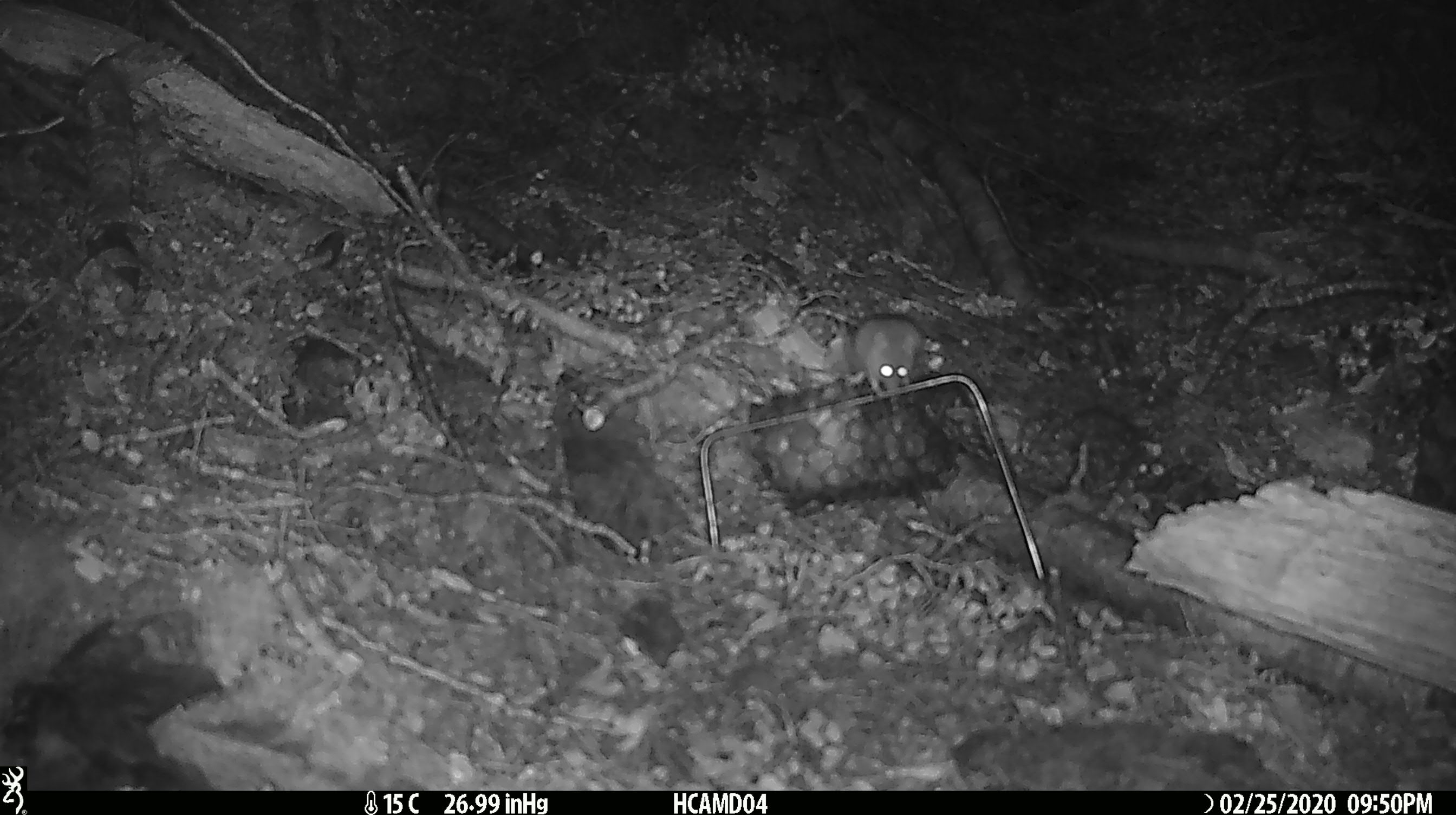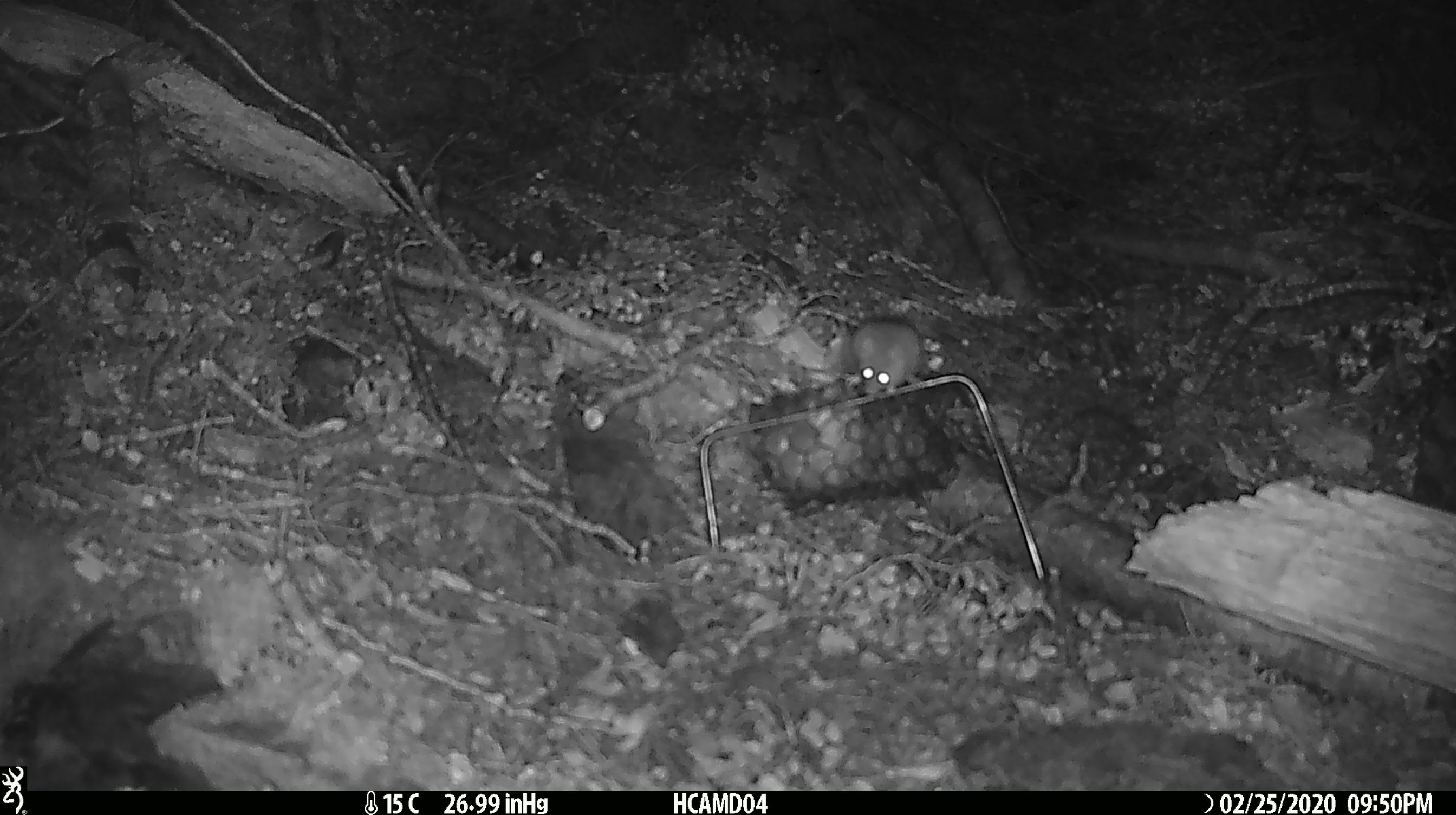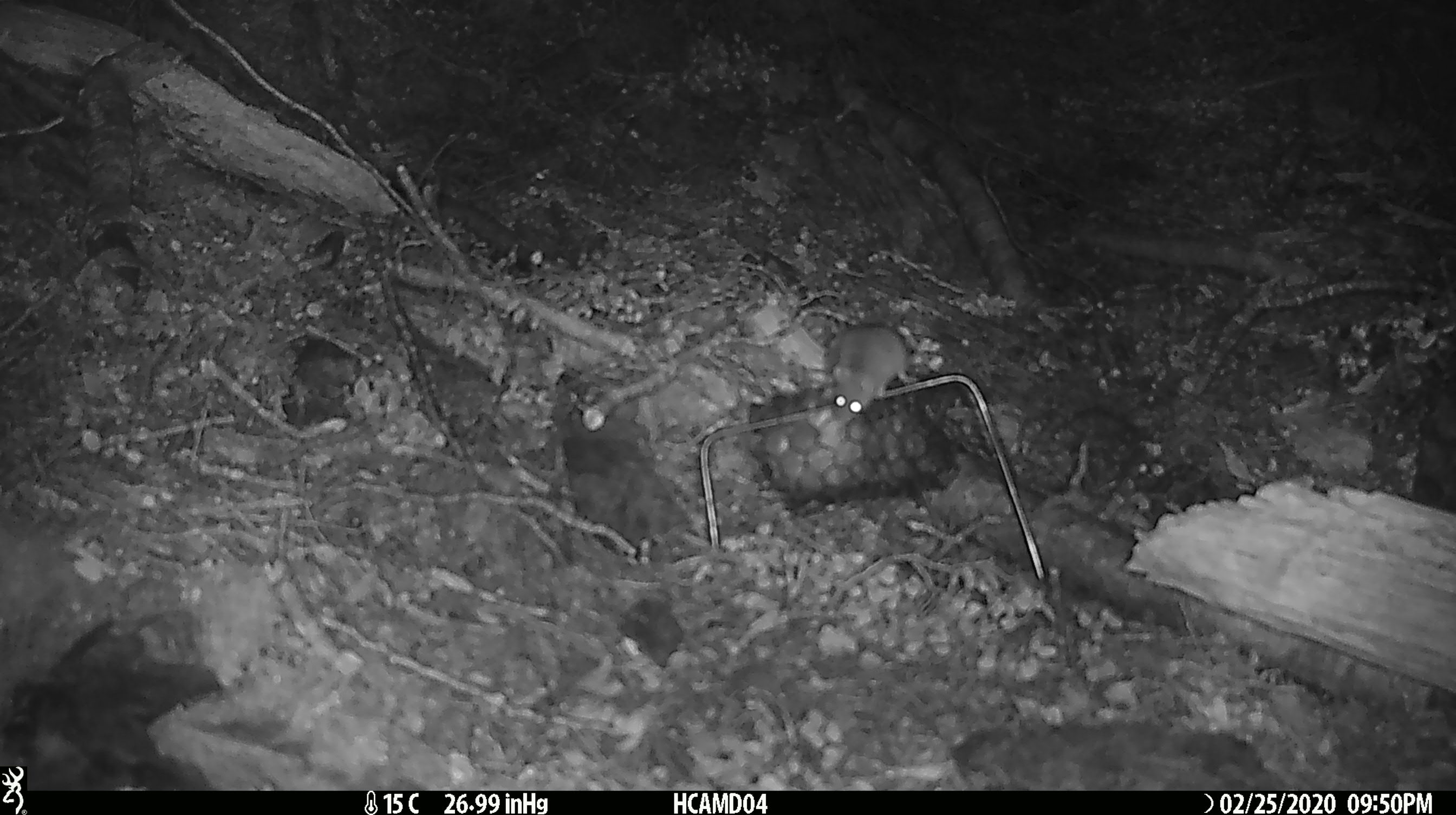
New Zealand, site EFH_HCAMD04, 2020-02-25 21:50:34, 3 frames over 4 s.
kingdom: Animalia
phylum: Chordata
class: Mammalia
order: Rodentia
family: Muridae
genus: Mus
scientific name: Mus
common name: mouse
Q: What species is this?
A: Mouse (Mus).